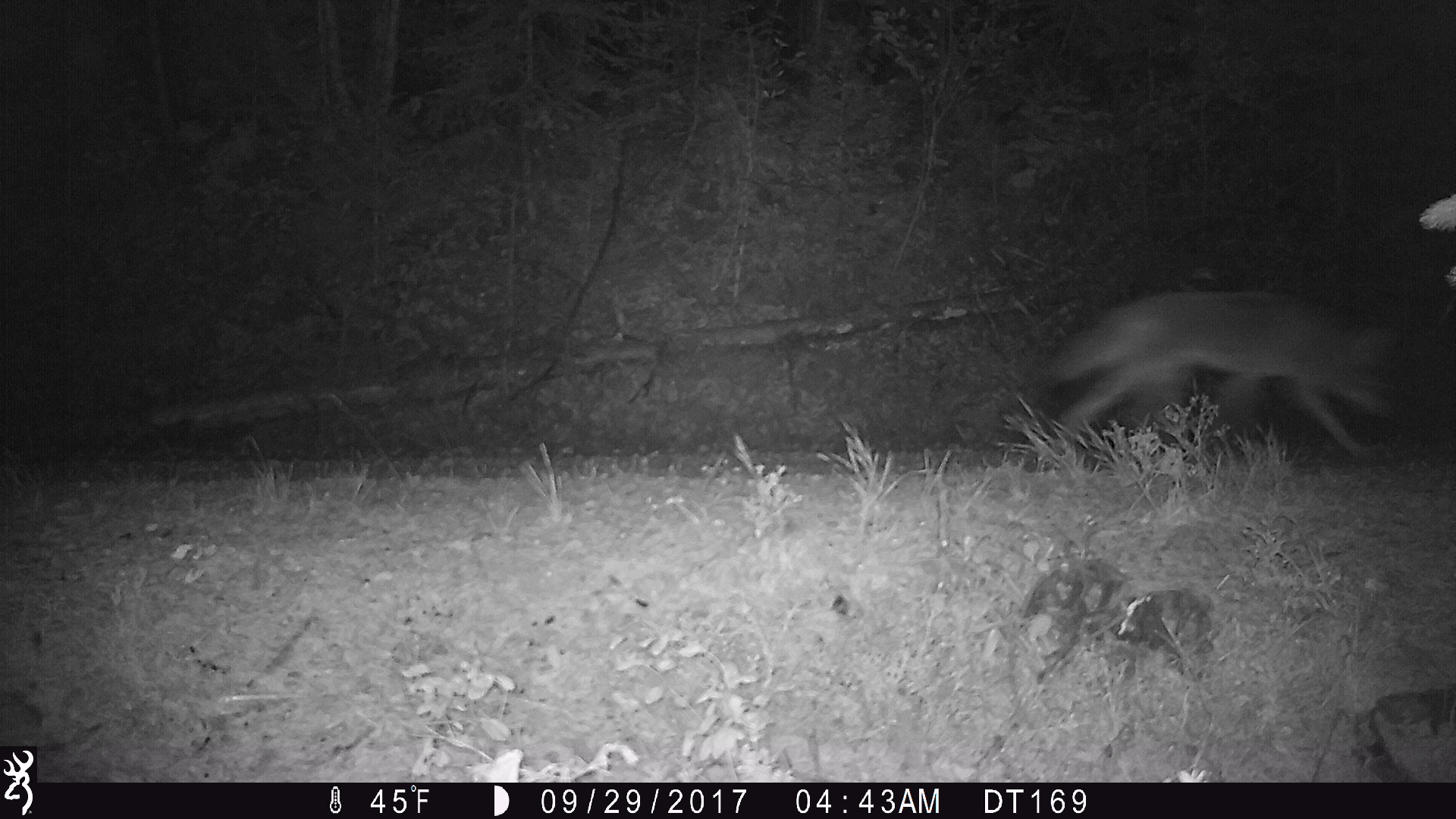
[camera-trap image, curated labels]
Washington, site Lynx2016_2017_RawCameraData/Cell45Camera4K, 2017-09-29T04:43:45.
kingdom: Animalia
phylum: Chordata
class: Mammalia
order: Carnivora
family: Canidae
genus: Canis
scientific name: Canis latrans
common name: coyote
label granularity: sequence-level